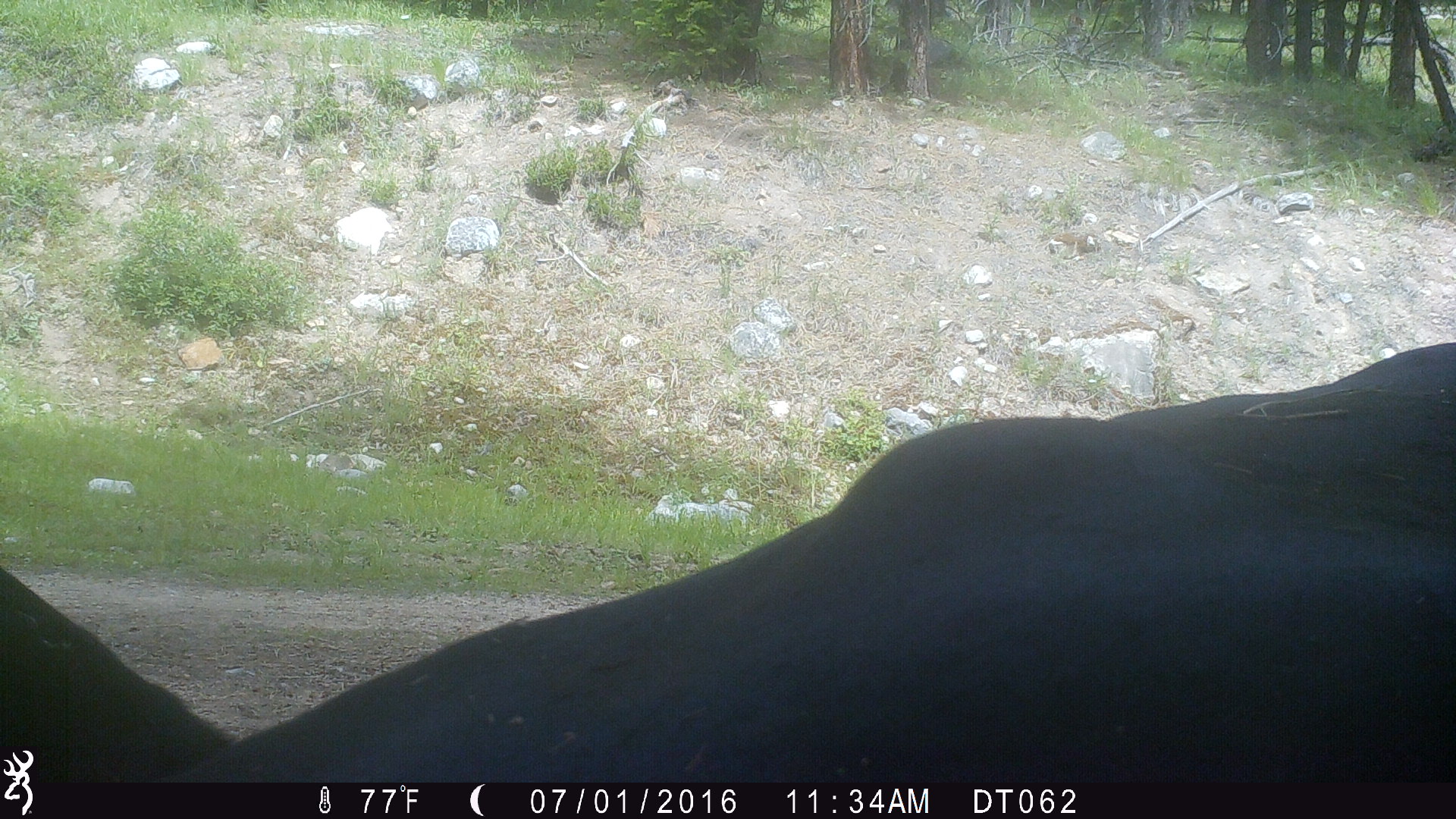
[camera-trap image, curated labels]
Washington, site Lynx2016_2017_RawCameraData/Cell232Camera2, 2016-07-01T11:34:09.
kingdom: Animalia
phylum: Chordata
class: Mammalia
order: Artiodactyla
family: Bovidae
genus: Bos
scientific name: Bos taurus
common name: domestic cattle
Domestic cattle (Bos taurus). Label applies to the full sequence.